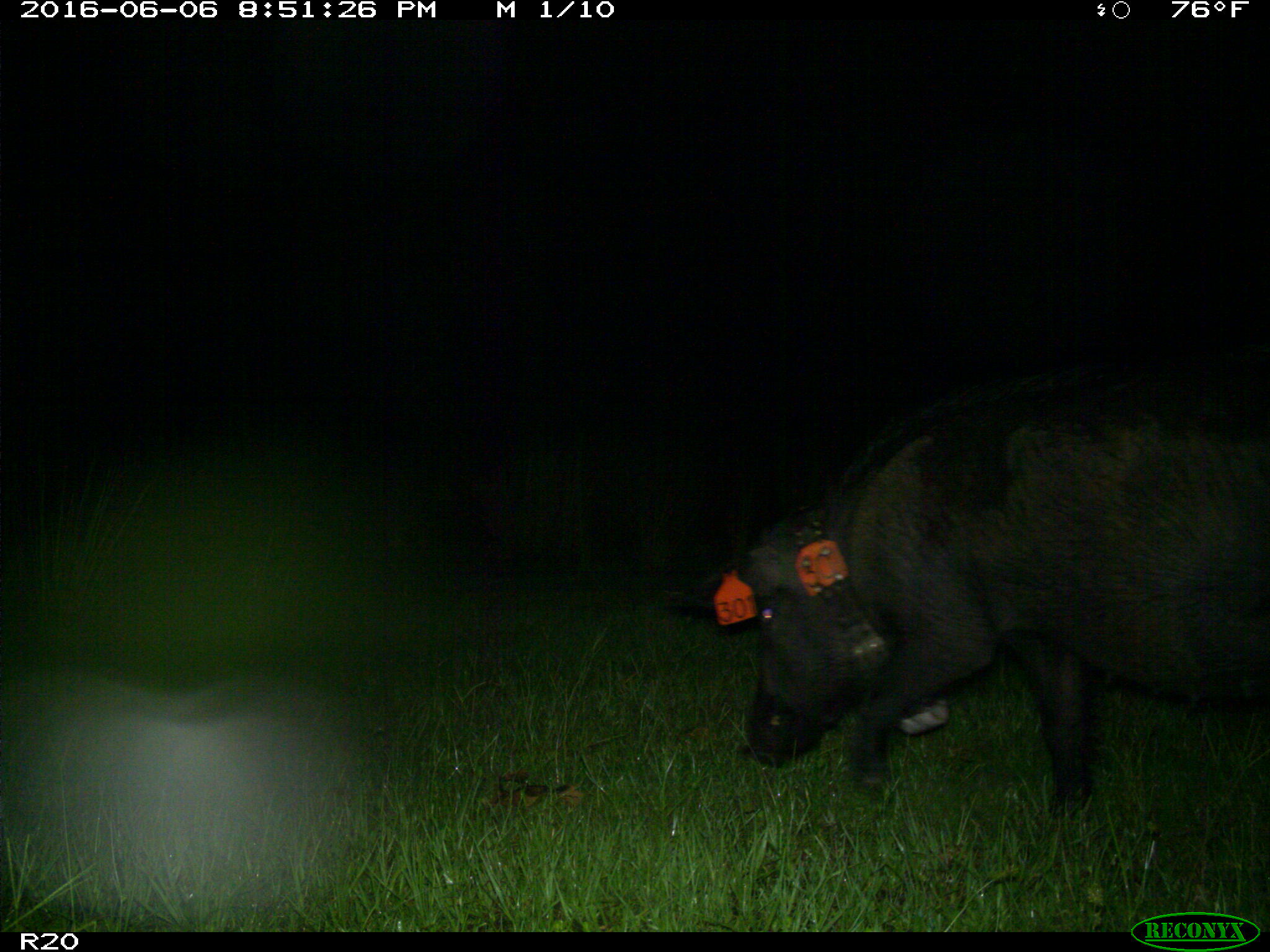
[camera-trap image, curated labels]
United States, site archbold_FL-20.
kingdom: Animalia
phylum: Chordata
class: Mammalia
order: Artiodactyla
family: Suidae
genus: Sus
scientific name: Sus scrofa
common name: wild boar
Sus scrofa (wild boar).